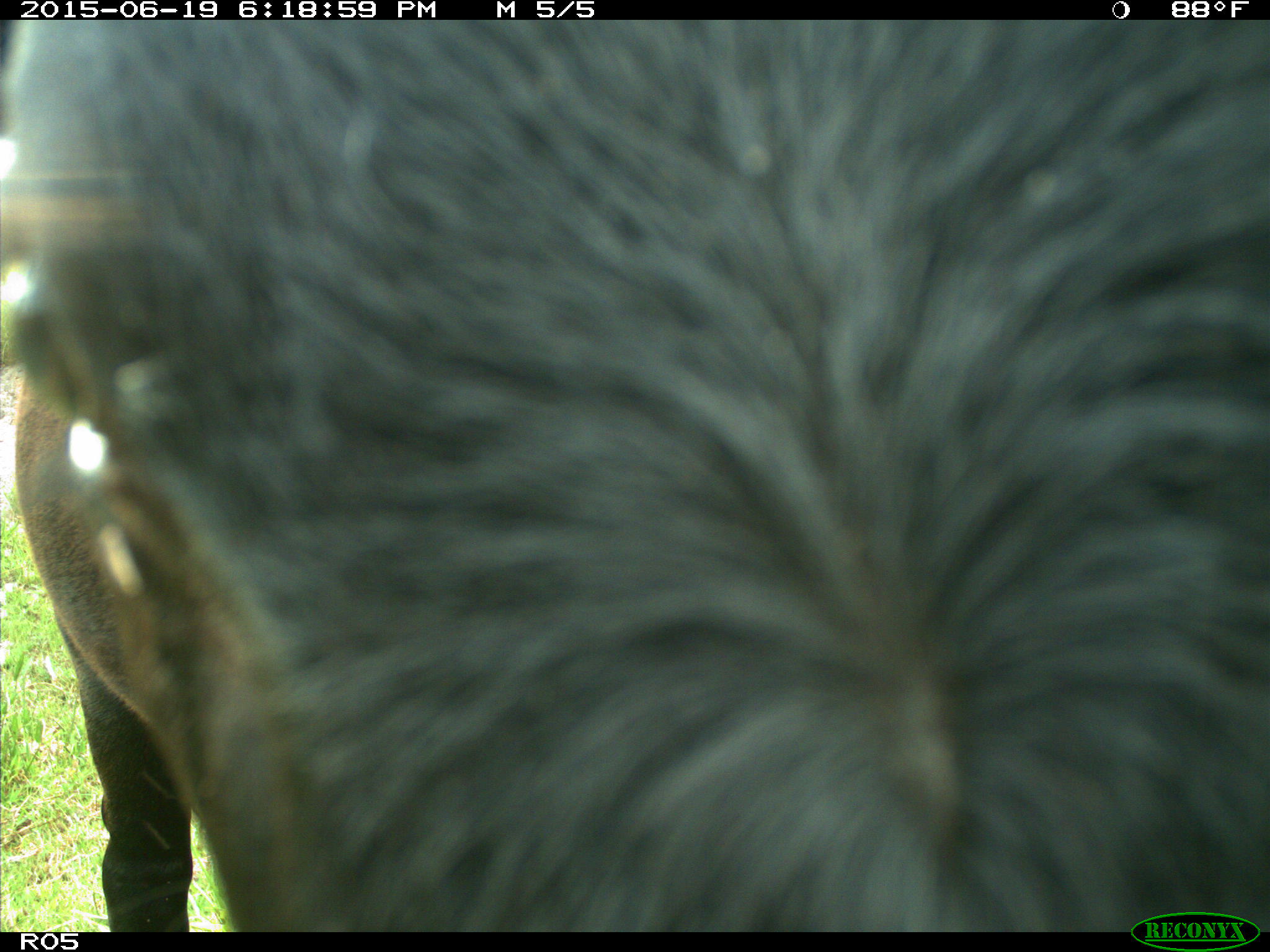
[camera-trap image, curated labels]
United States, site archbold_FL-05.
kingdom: Animalia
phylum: Chordata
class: Mammalia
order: Artiodactyla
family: Bovidae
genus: Bos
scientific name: Bos taurus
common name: domestic cow